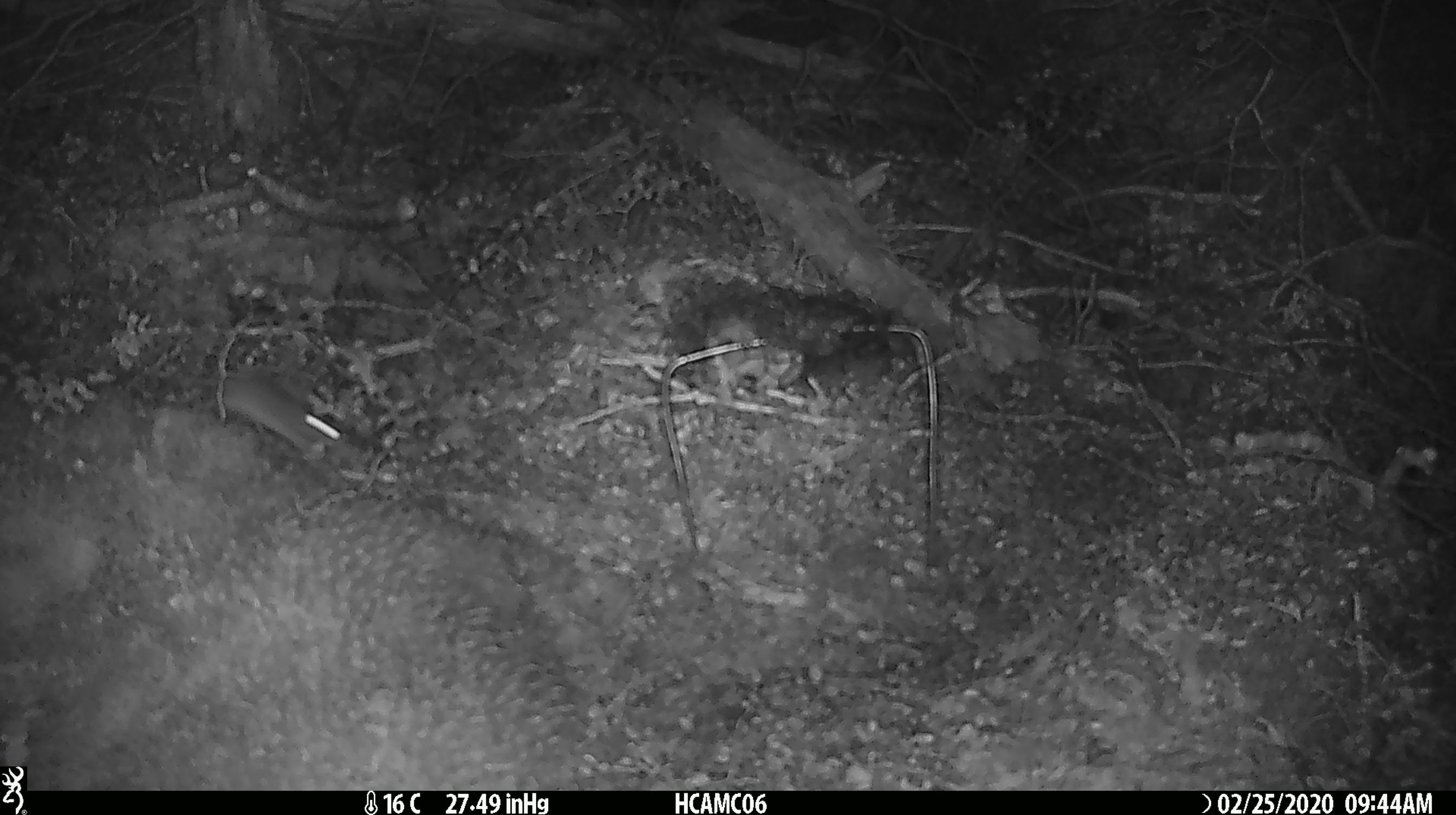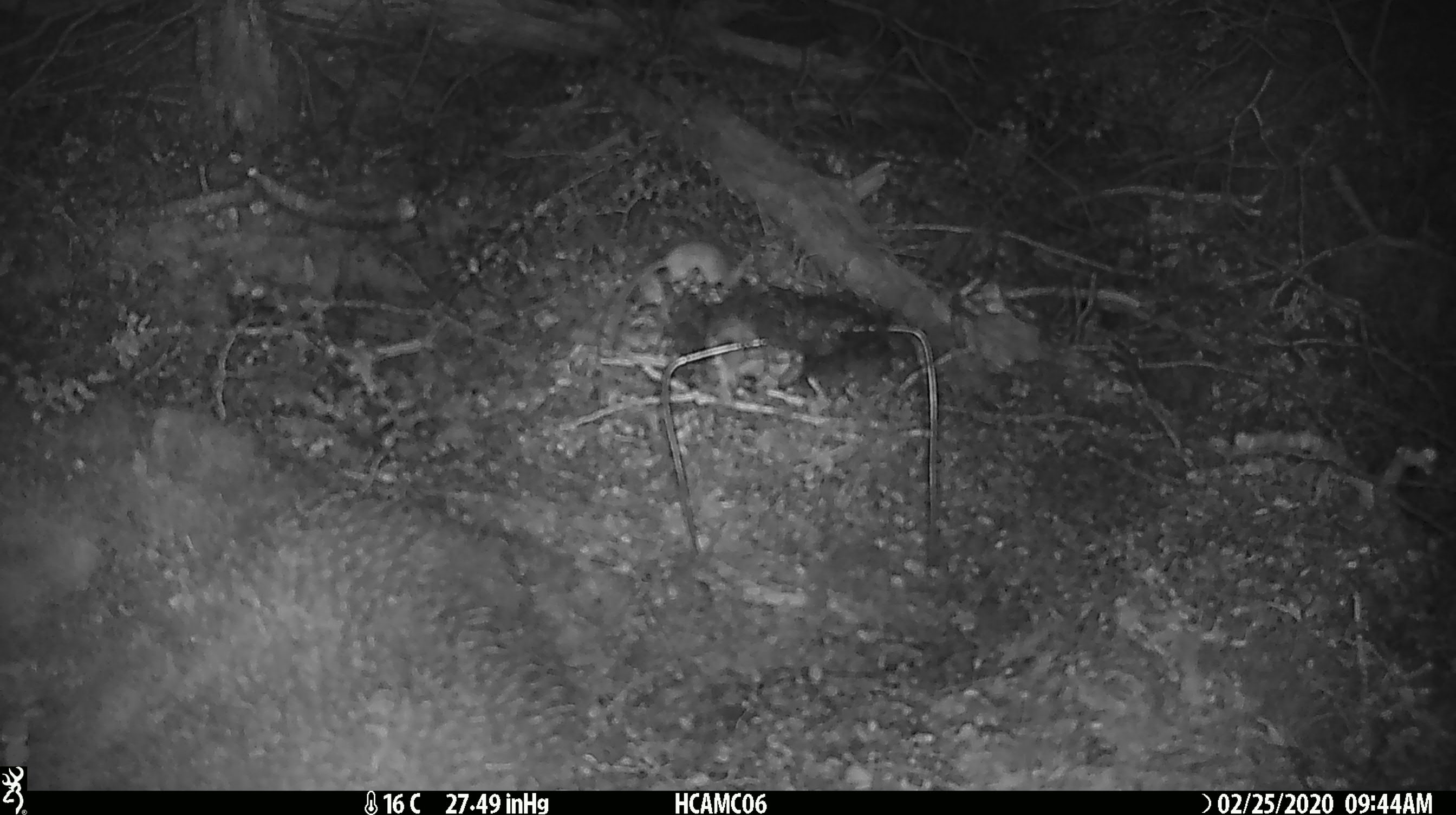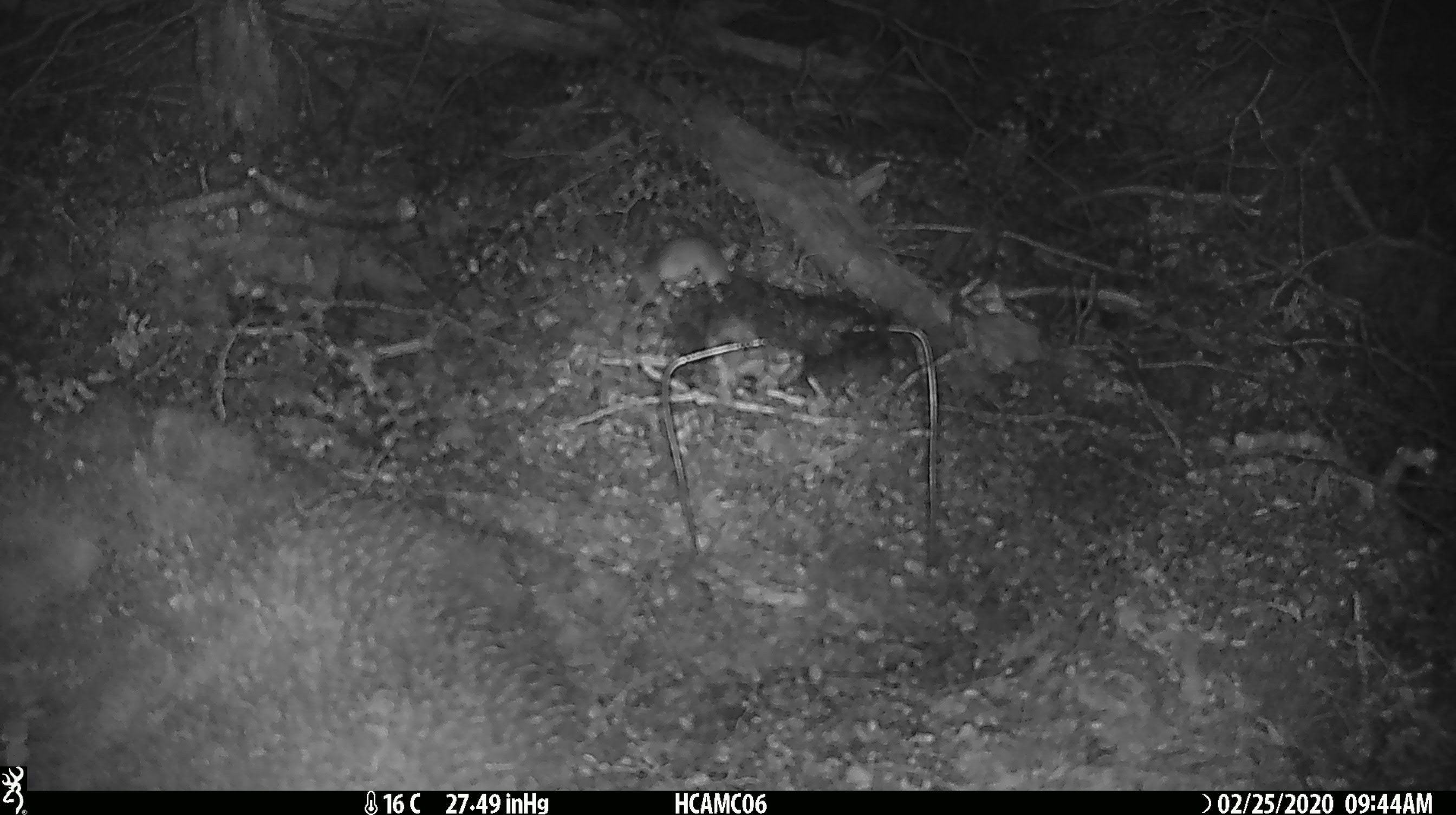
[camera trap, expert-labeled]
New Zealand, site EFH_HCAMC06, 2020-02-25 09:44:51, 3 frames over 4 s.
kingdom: Animalia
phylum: Chordata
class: Mammalia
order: Rodentia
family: Muridae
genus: Mus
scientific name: Mus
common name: mouse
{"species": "mouse (Mus)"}